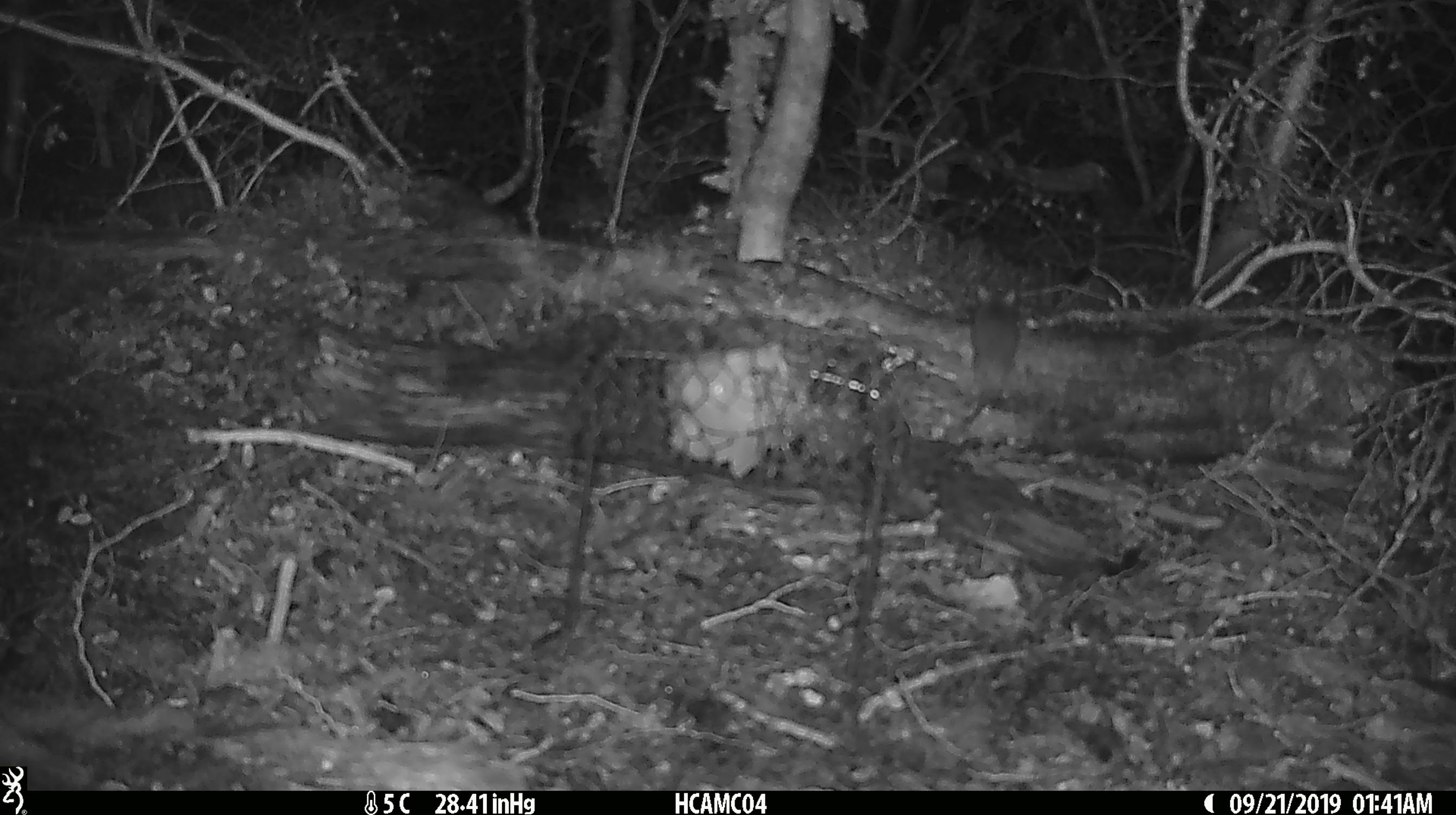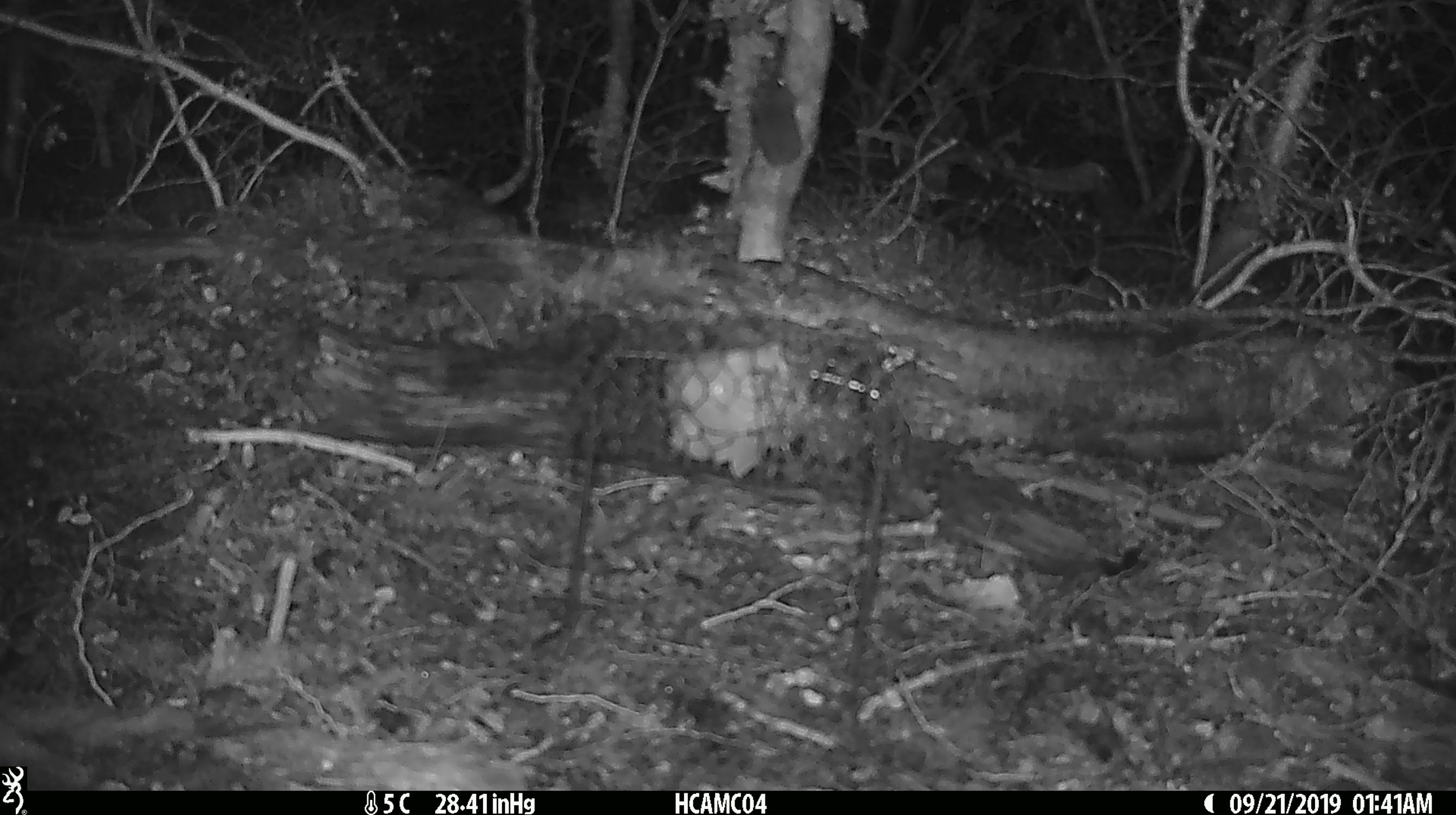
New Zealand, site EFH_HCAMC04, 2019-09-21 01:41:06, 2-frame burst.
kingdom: Animalia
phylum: Chordata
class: Mammalia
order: Rodentia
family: Muridae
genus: Mus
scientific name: Mus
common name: mouse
Mouse (Mus).